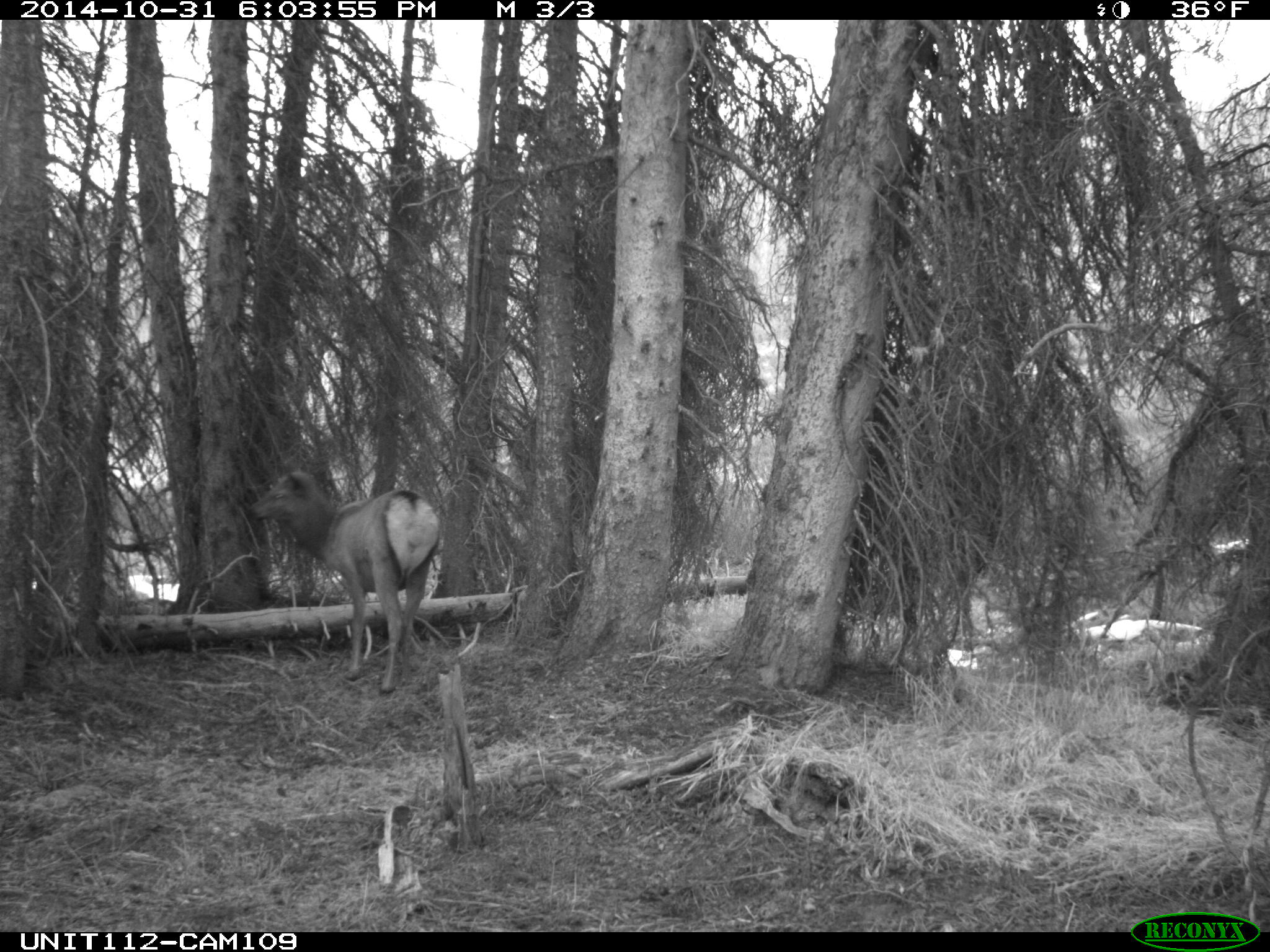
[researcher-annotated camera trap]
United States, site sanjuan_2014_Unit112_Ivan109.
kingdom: Animalia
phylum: Chordata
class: Mammalia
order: Artiodactyla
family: Cervidae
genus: Cervus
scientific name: Cervus elaphus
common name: red deer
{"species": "Cervus elaphus (red deer)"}